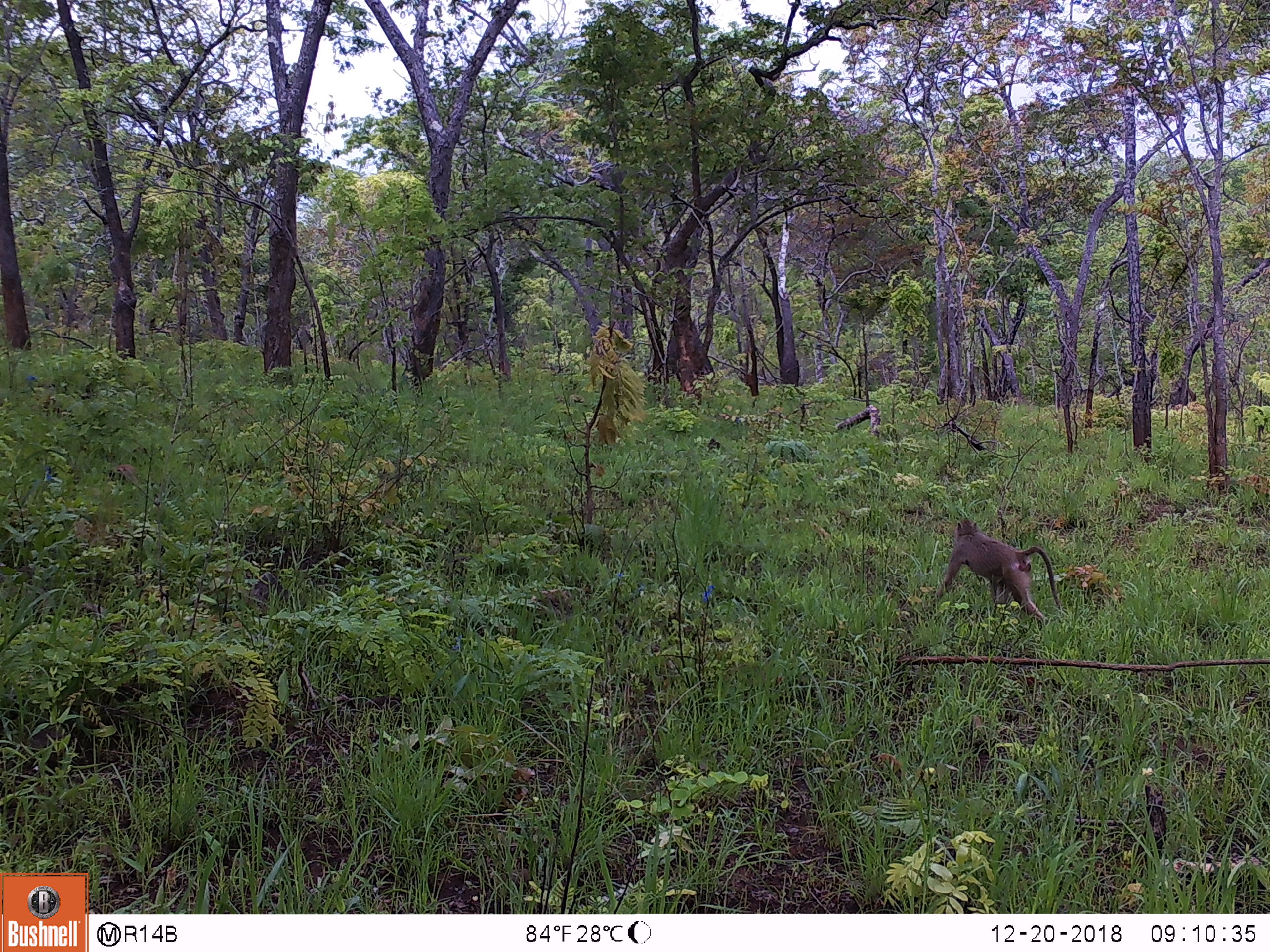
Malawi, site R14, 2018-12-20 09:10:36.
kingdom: Animalia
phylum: Chordata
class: Mammalia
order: Primates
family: Cercopithecidae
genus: Papio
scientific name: Papio cynocephalus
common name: yellow baboon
Yellow baboon (Papio cynocephalus), count 1.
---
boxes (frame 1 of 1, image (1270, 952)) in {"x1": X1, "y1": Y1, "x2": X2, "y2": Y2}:
yellow baboon: {"x1": 927, "y1": 517, "x2": 1064, "y2": 629}